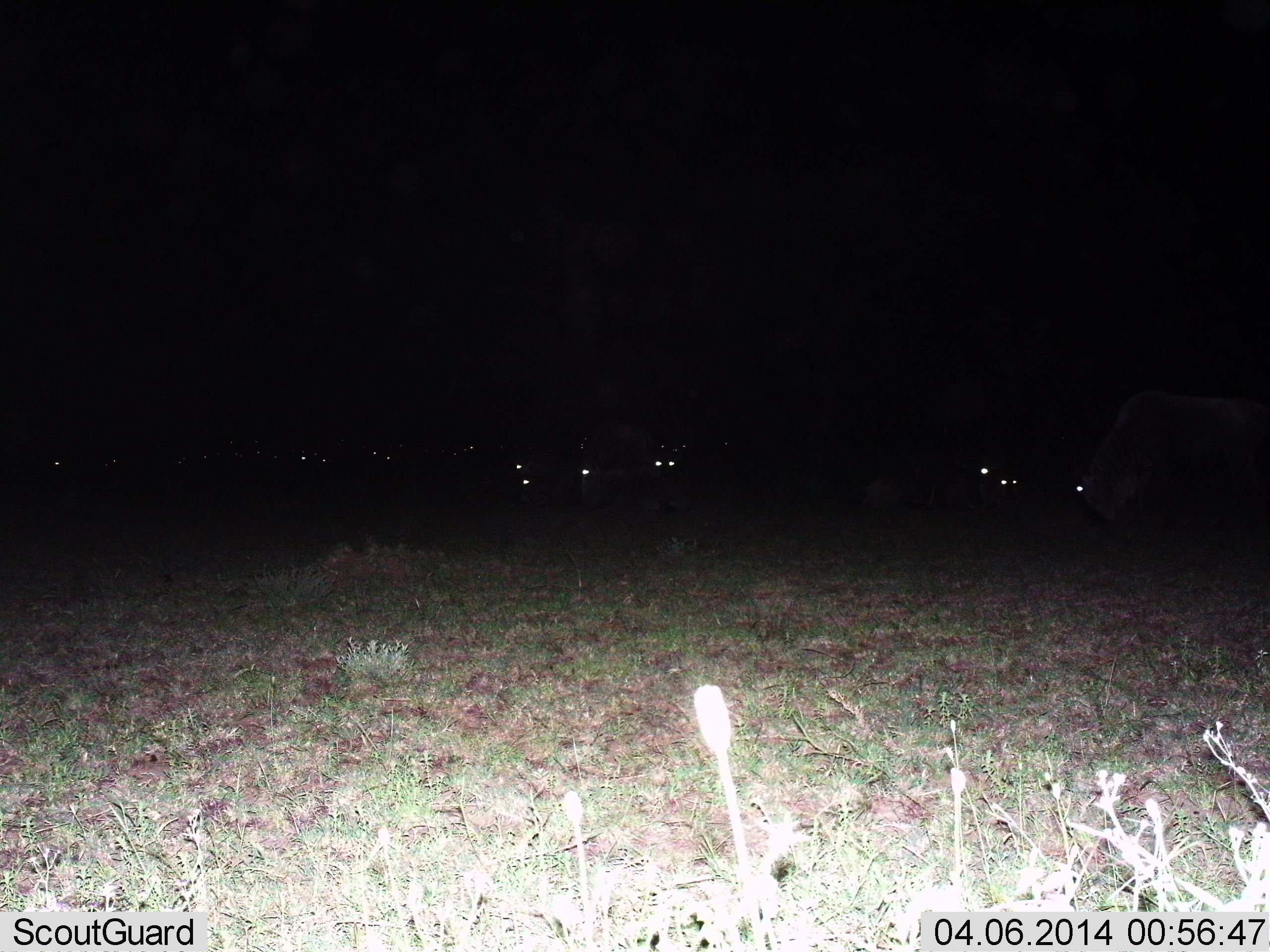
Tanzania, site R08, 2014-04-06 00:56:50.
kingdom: Animalia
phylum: Chordata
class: Mammalia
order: Artiodactyla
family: Bovidae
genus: Connochaetes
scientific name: Connochaetes taurinus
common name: blue wildebeest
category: wildebeest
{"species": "wildebeest (blue wildebeest) (Connochaetes taurinus)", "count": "11-50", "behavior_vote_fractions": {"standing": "73%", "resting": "45%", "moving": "0%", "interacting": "0%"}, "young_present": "0%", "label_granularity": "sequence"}